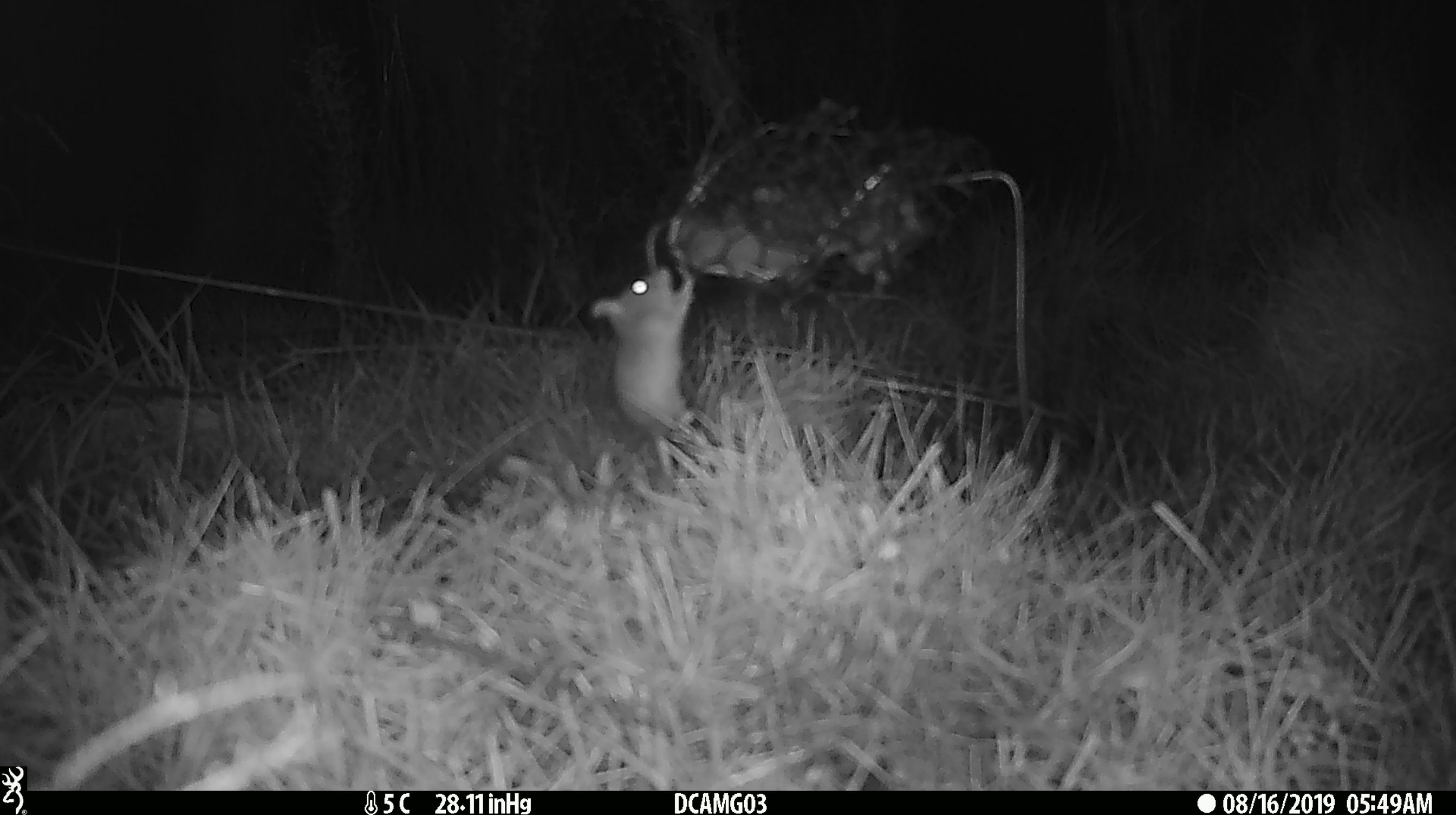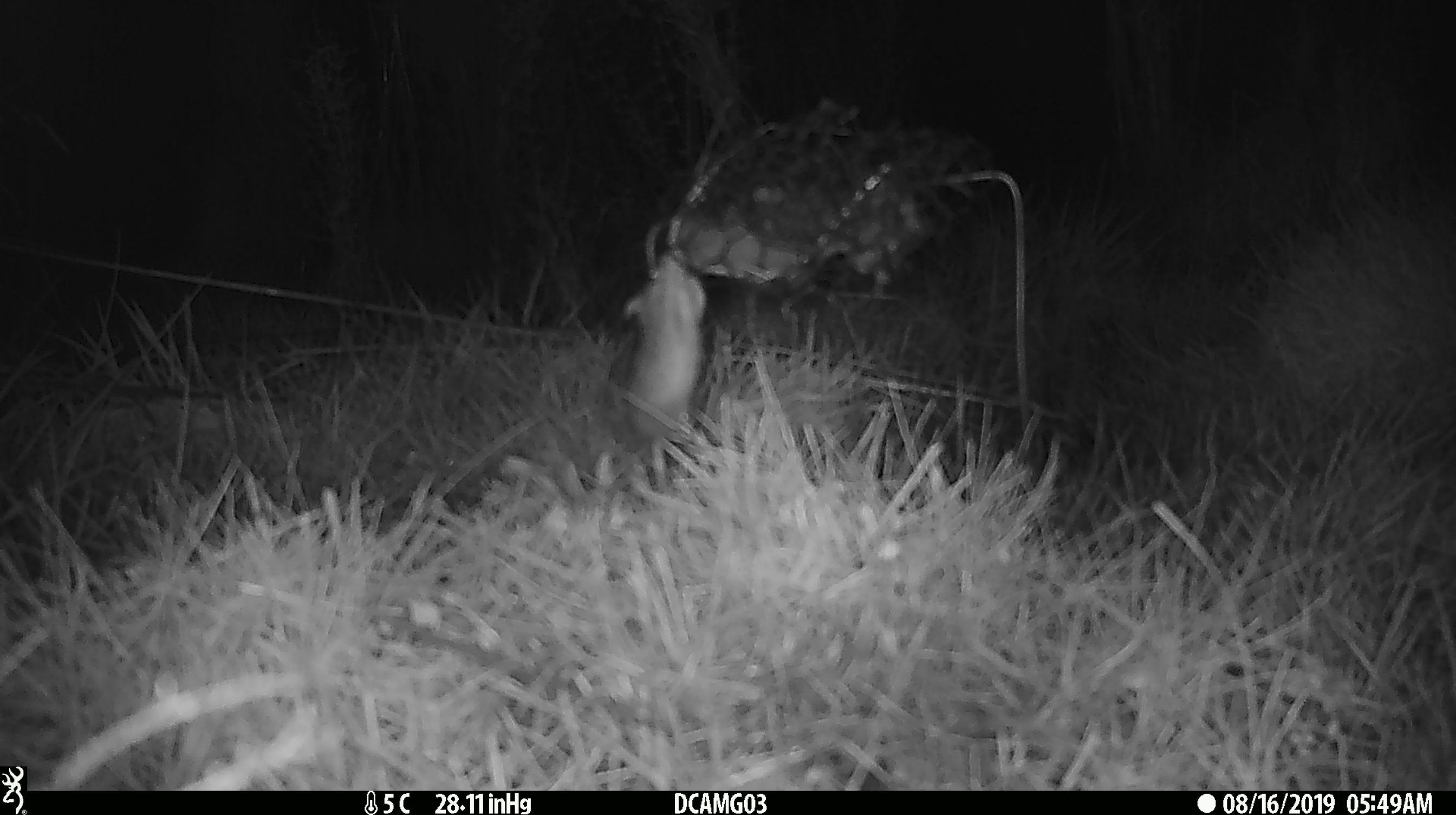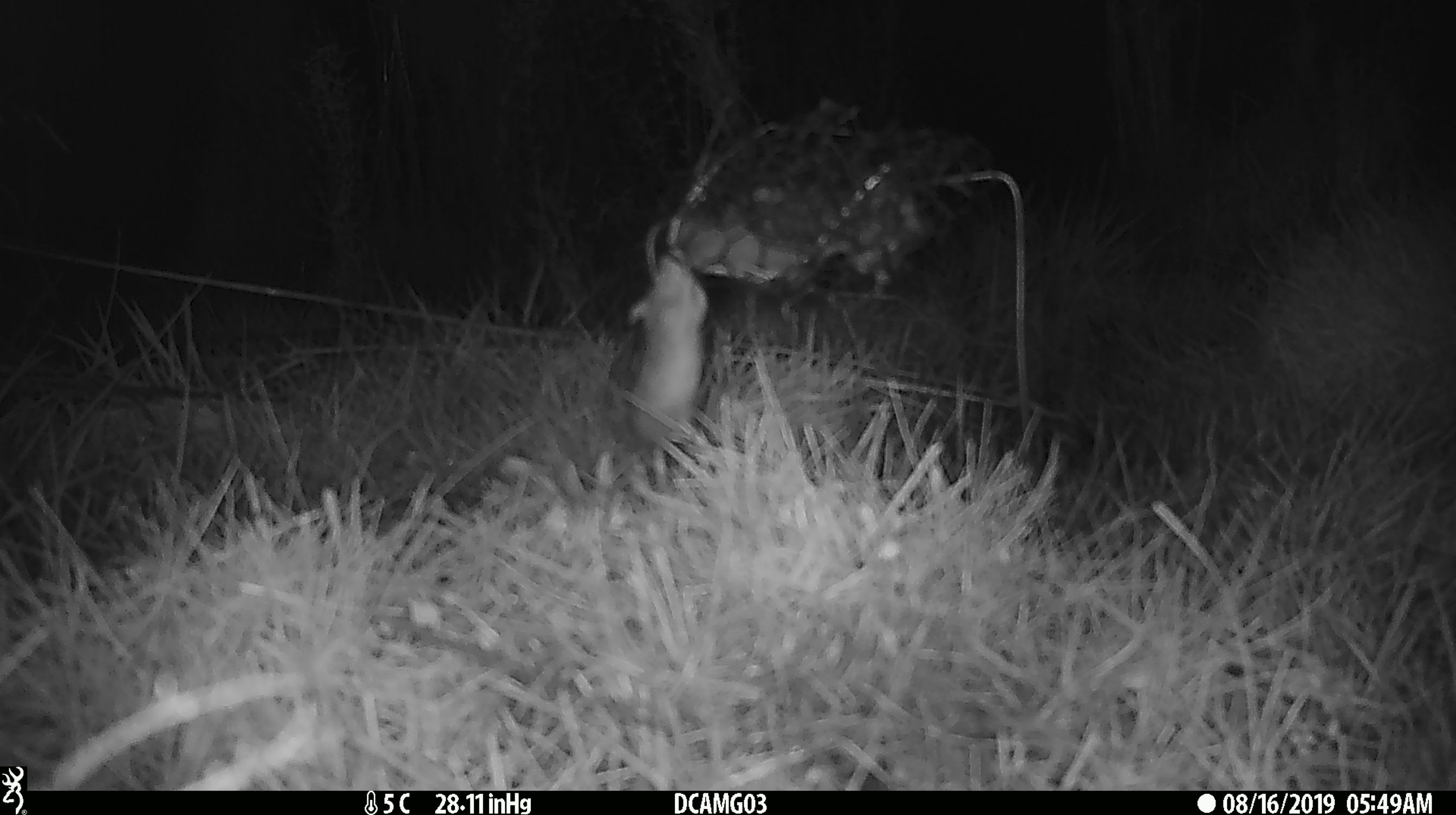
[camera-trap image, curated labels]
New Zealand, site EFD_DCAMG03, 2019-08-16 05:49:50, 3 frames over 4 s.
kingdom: Animalia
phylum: Chordata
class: Mammalia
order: Rodentia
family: Muridae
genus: Mus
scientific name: Mus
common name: mouse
Mouse (Mus).